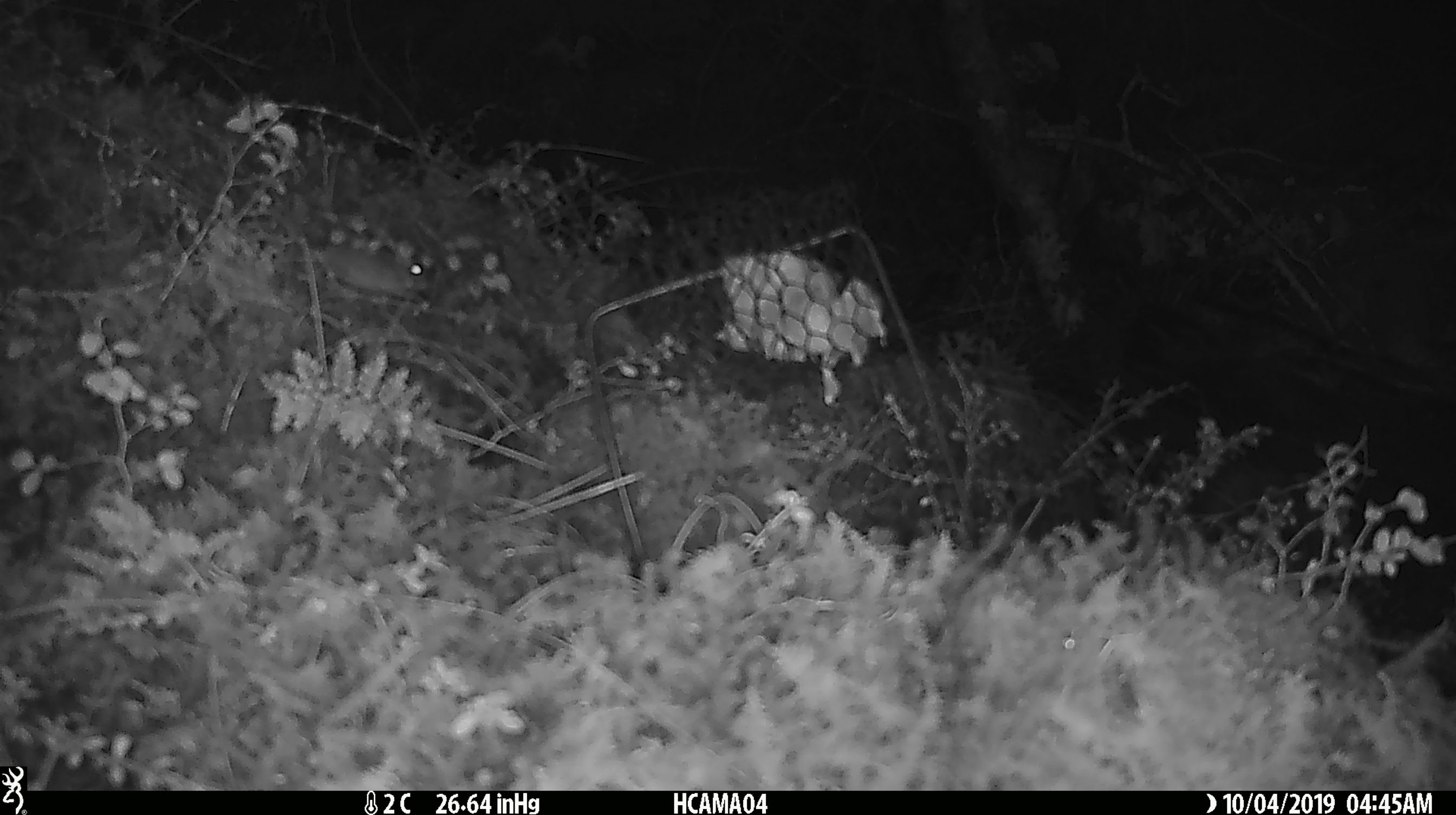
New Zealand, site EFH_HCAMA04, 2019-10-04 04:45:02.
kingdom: Animalia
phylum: Chordata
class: Mammalia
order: Rodentia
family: Muridae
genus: Mus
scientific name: Mus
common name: mouse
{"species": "mouse (Mus)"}